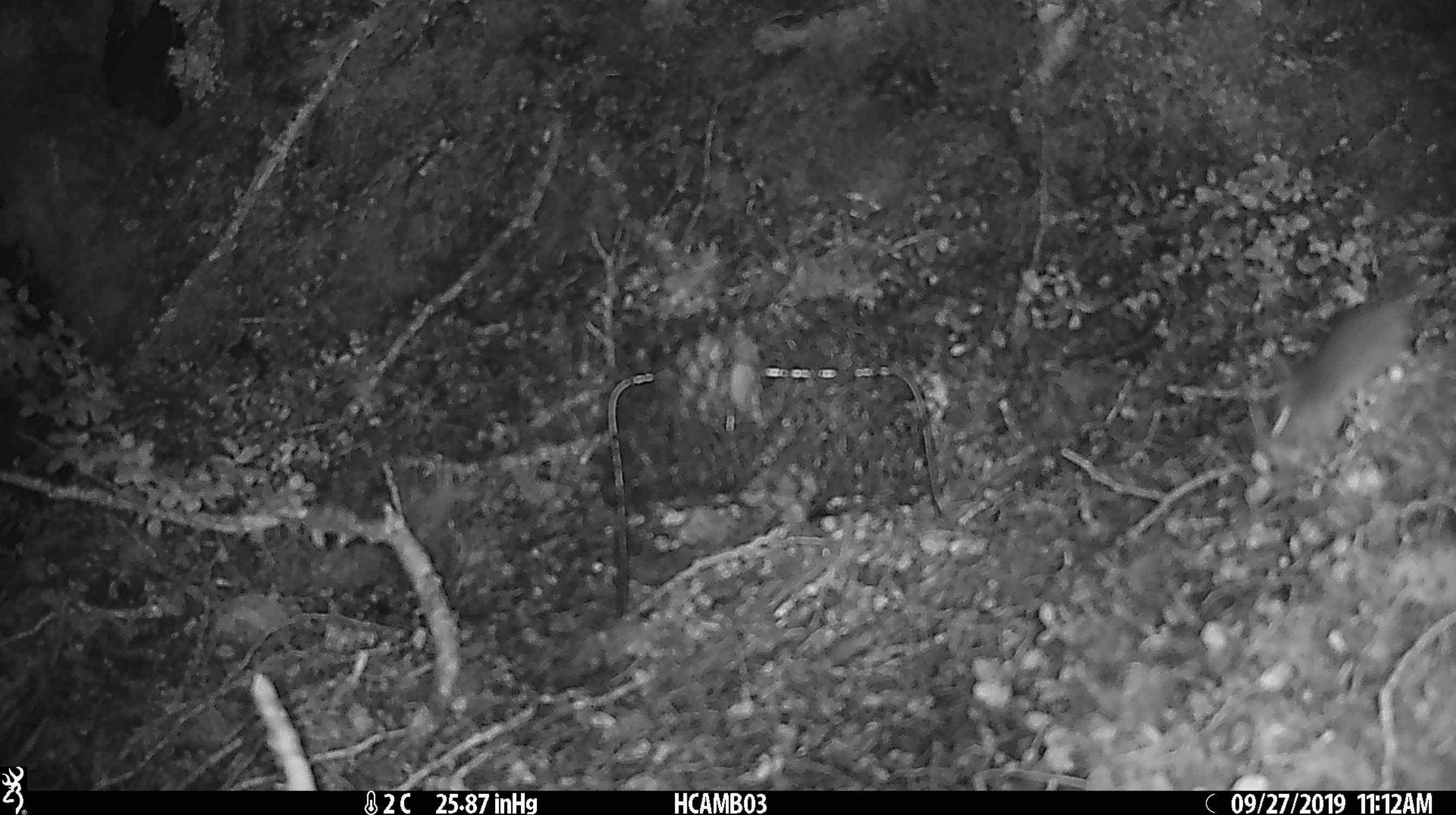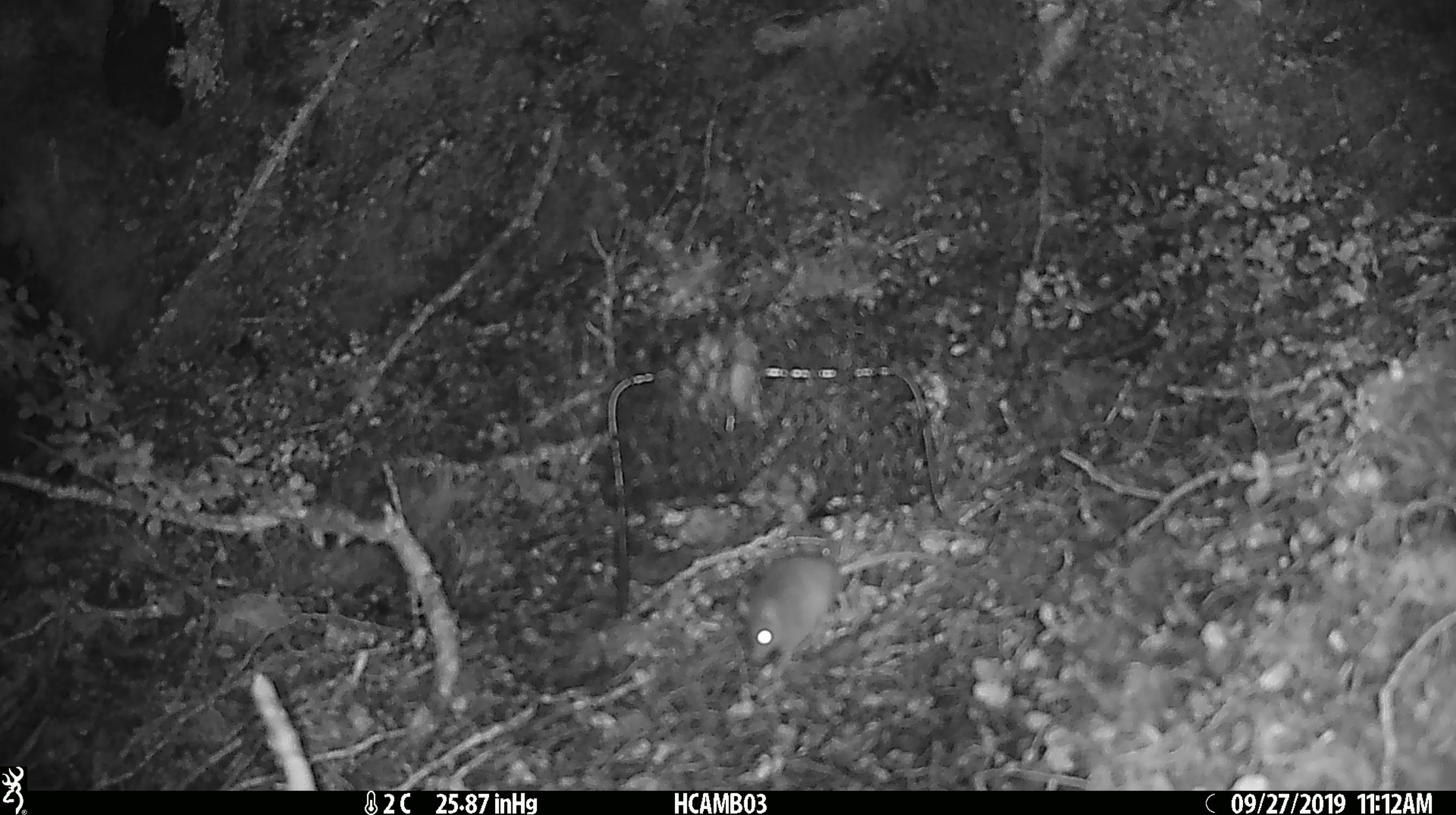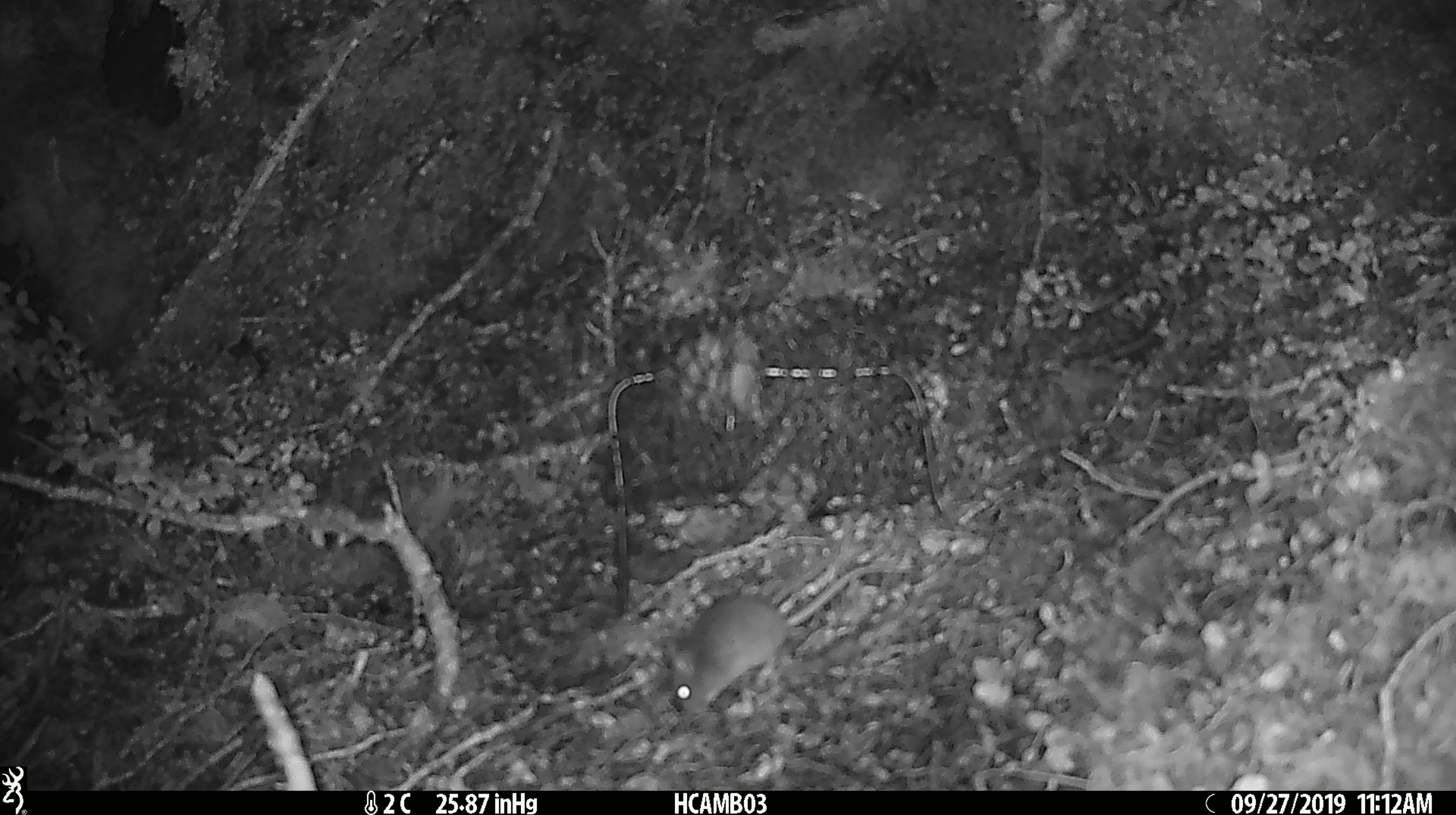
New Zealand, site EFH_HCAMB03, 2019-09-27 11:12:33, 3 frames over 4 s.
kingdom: Animalia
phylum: Chordata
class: Mammalia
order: Rodentia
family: Muridae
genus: Mus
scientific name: Mus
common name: mouse